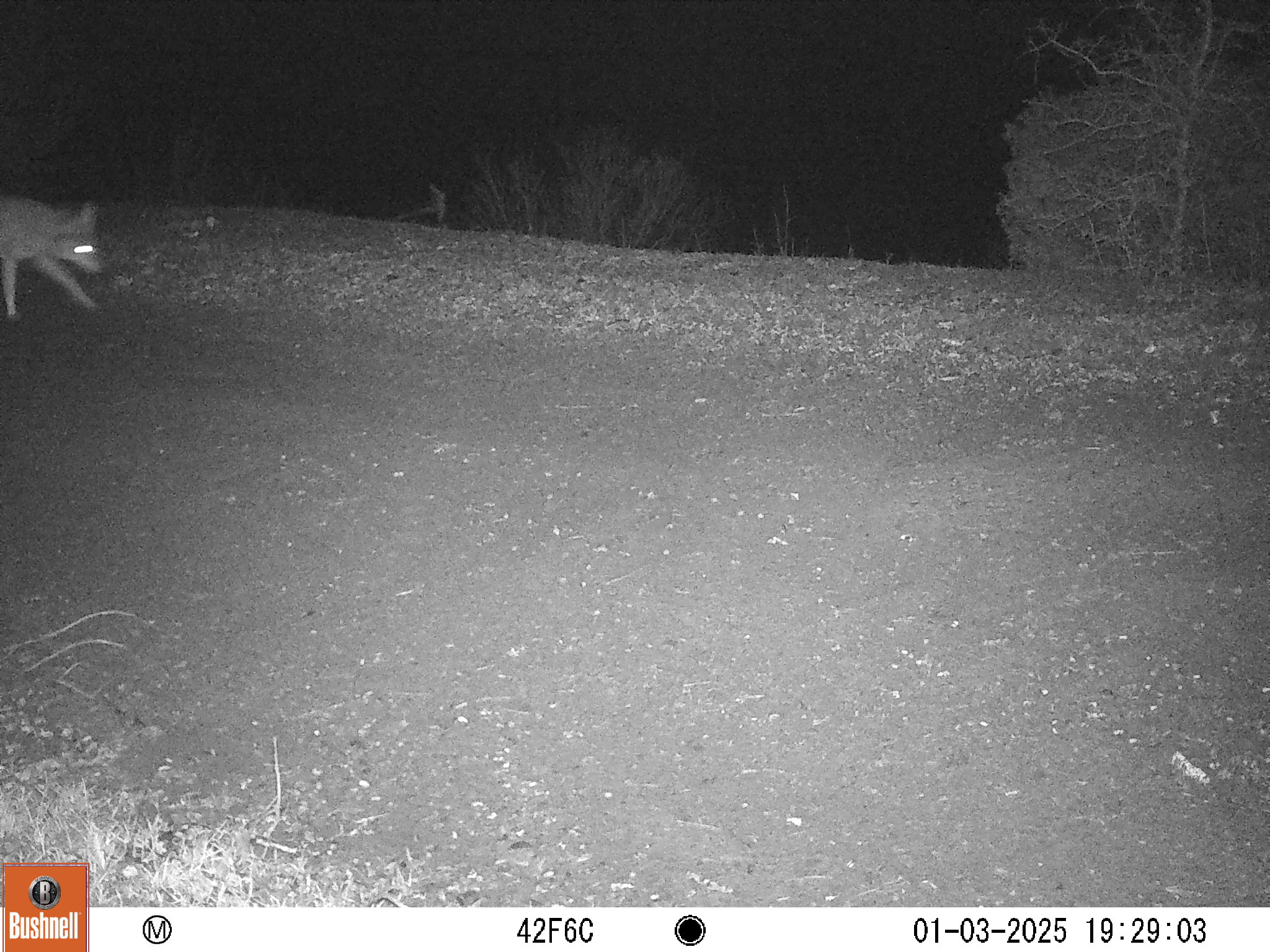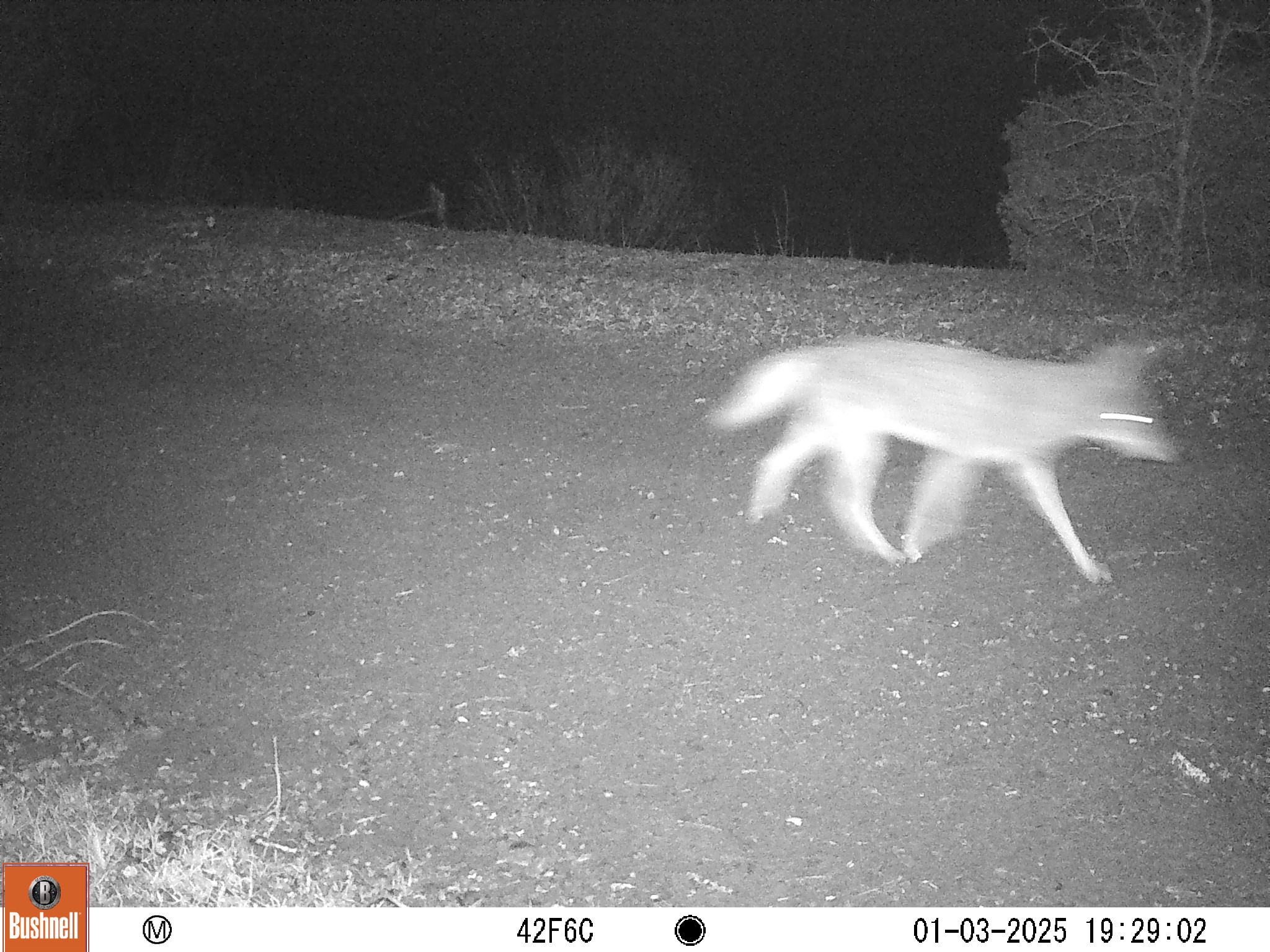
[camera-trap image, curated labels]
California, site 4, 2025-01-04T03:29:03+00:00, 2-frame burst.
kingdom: Animalia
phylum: Chordata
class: Mammalia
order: Carnivora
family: Canidae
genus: Canis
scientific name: Canis latrans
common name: coyote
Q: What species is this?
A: Coyote (Canis latrans).